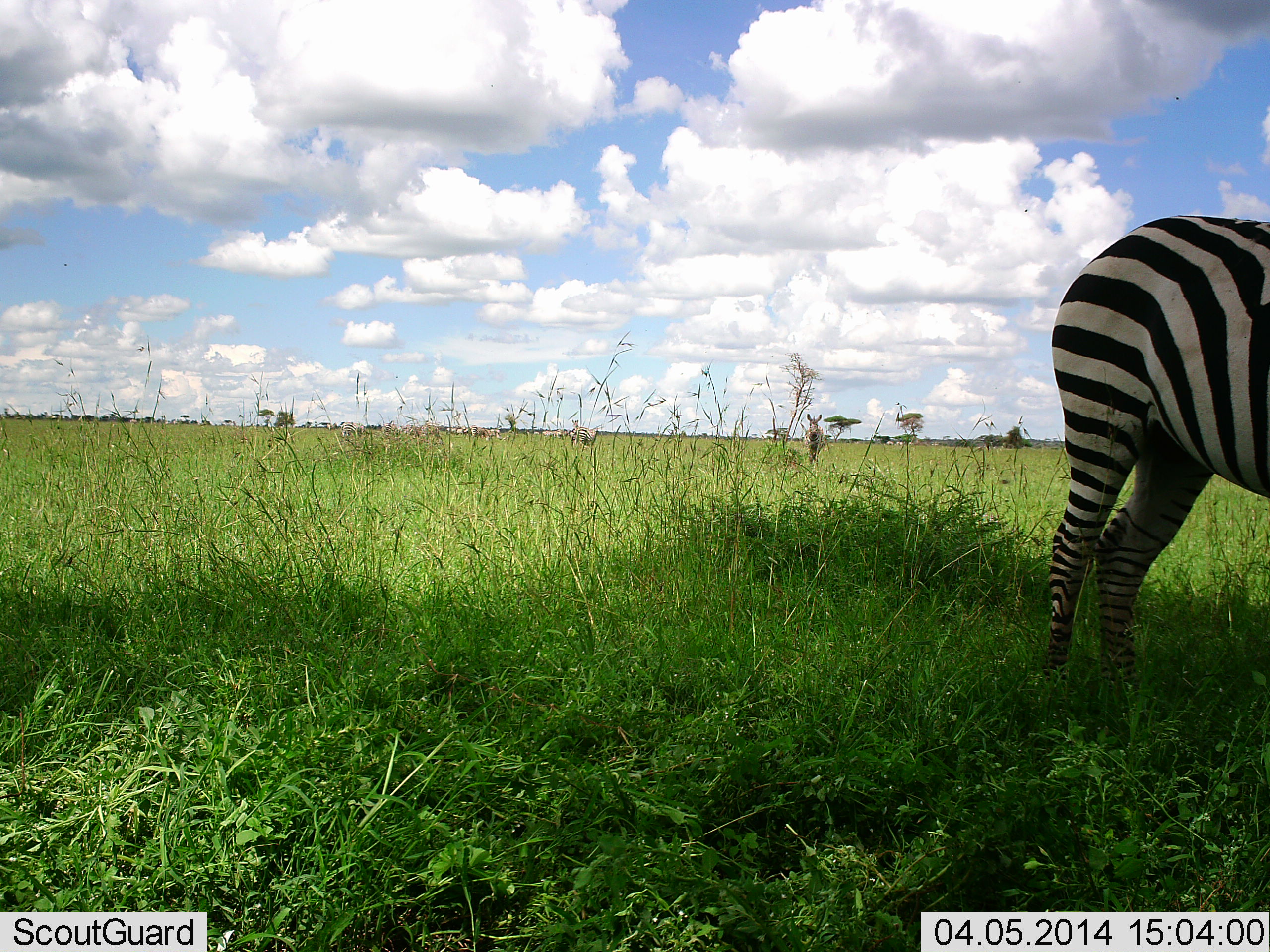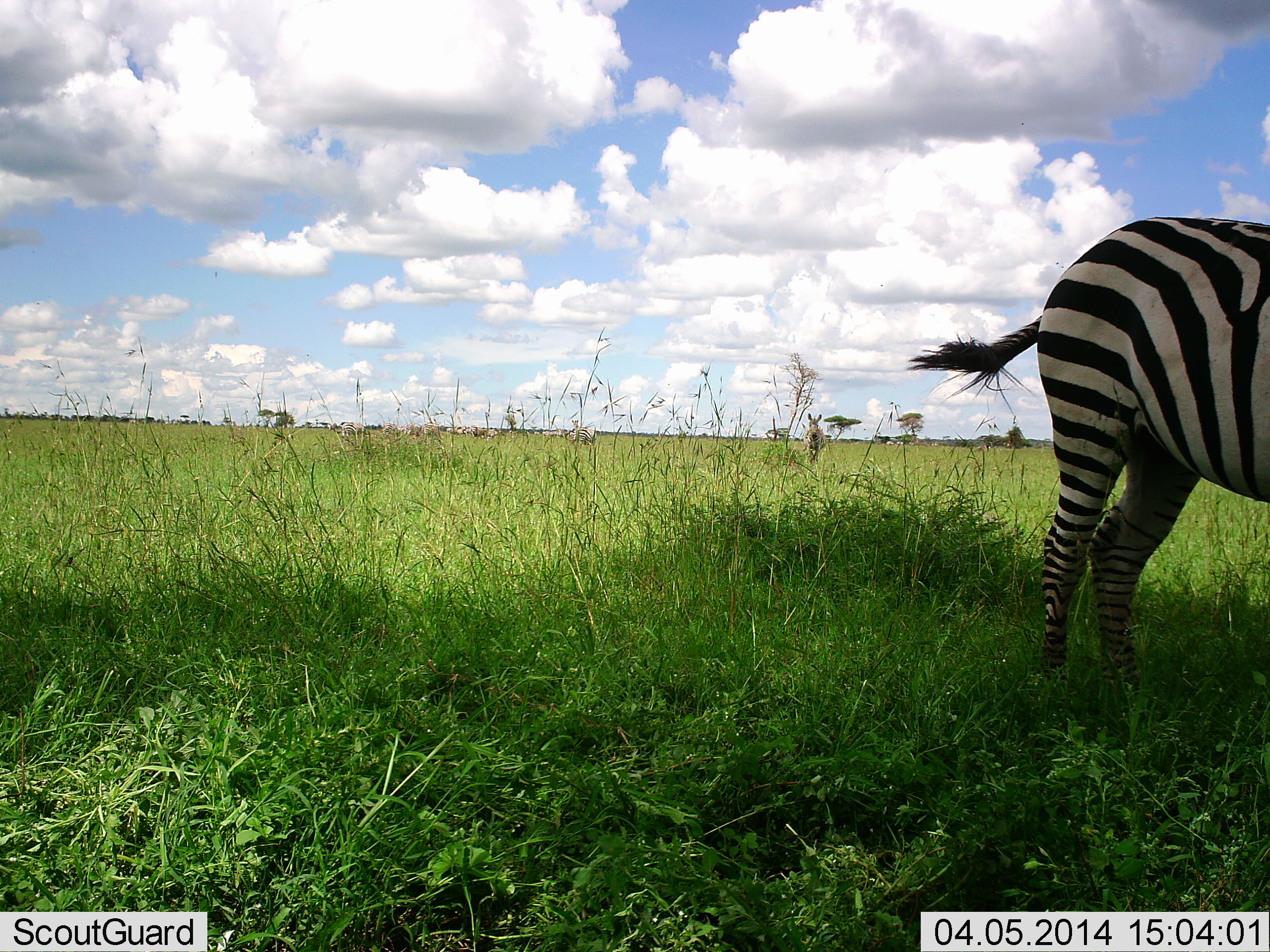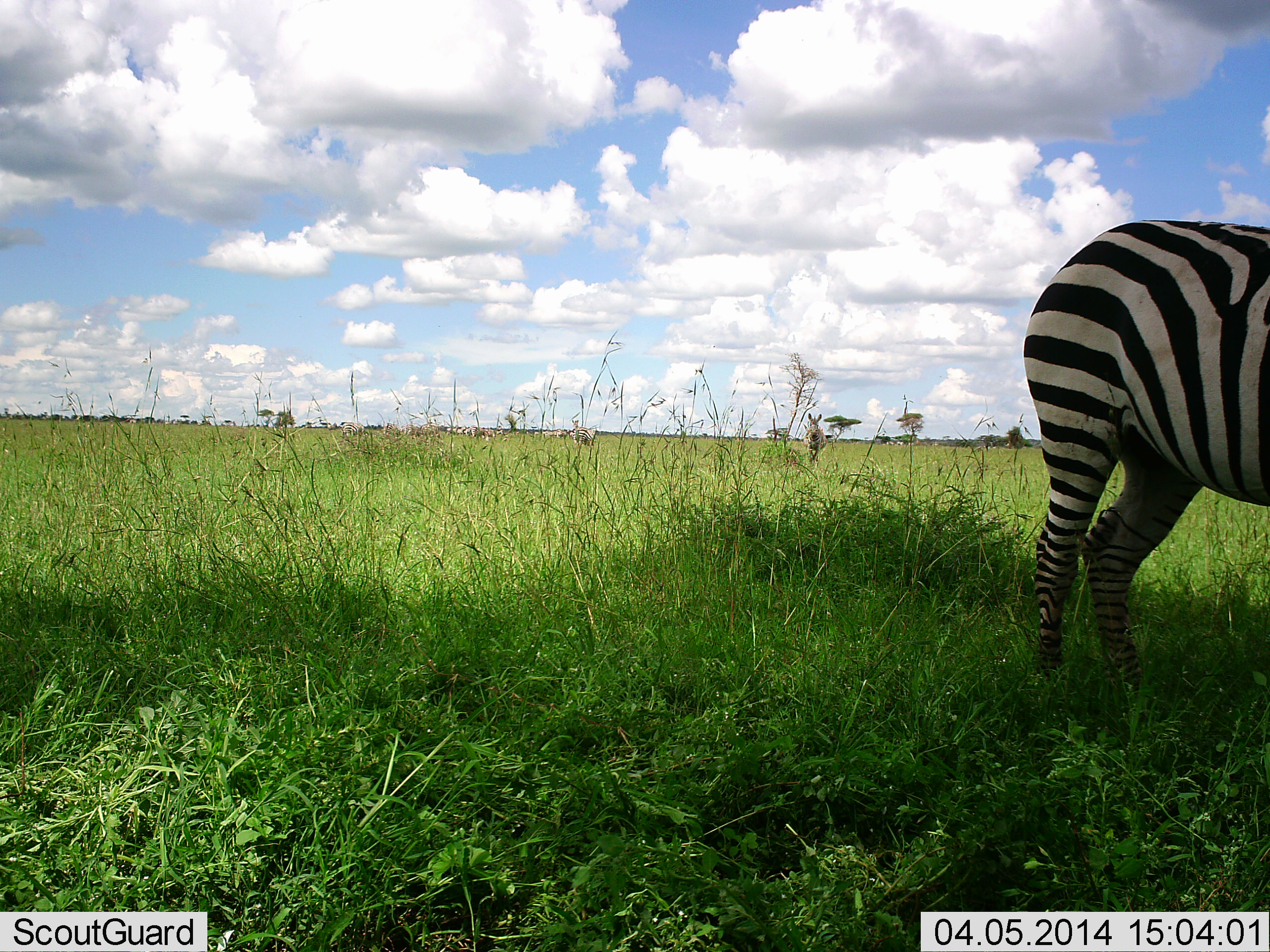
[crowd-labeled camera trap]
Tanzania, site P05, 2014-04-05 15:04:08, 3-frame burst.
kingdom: Animalia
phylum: Chordata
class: Mammalia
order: Perissodactyla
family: Equidae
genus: Equus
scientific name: Equus quagga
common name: plains zebra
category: zebra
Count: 1.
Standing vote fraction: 91%.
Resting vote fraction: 0%.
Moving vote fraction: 6%.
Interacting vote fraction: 0%.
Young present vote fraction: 0%.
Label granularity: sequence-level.